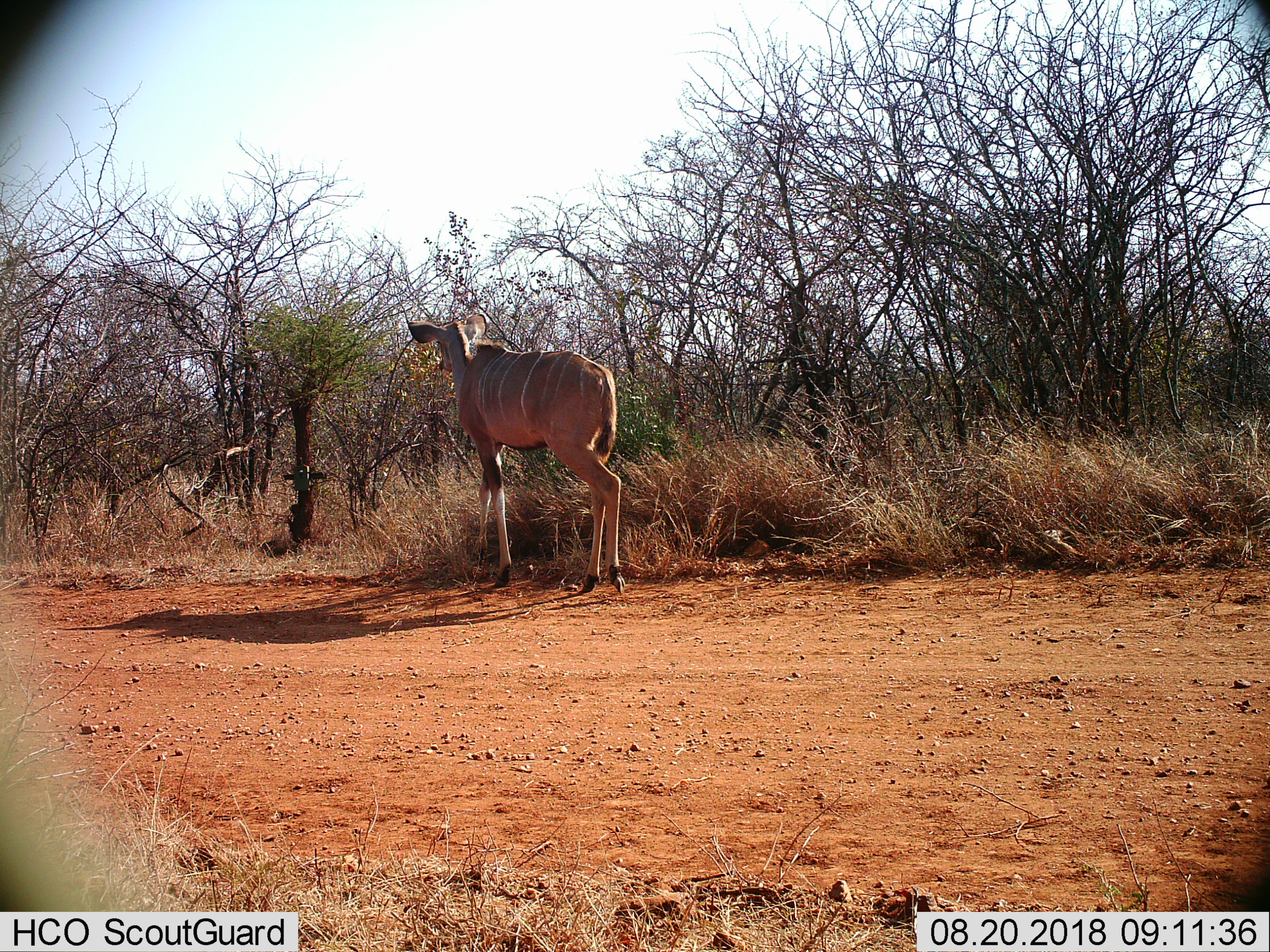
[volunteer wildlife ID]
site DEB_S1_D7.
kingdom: Animalia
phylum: Chordata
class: Mammalia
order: Artiodactyla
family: Bovidae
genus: Tragelaphus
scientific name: Tragelaphus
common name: kudu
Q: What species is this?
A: Kudu (Tragelaphus).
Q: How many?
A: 1.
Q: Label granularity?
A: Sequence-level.